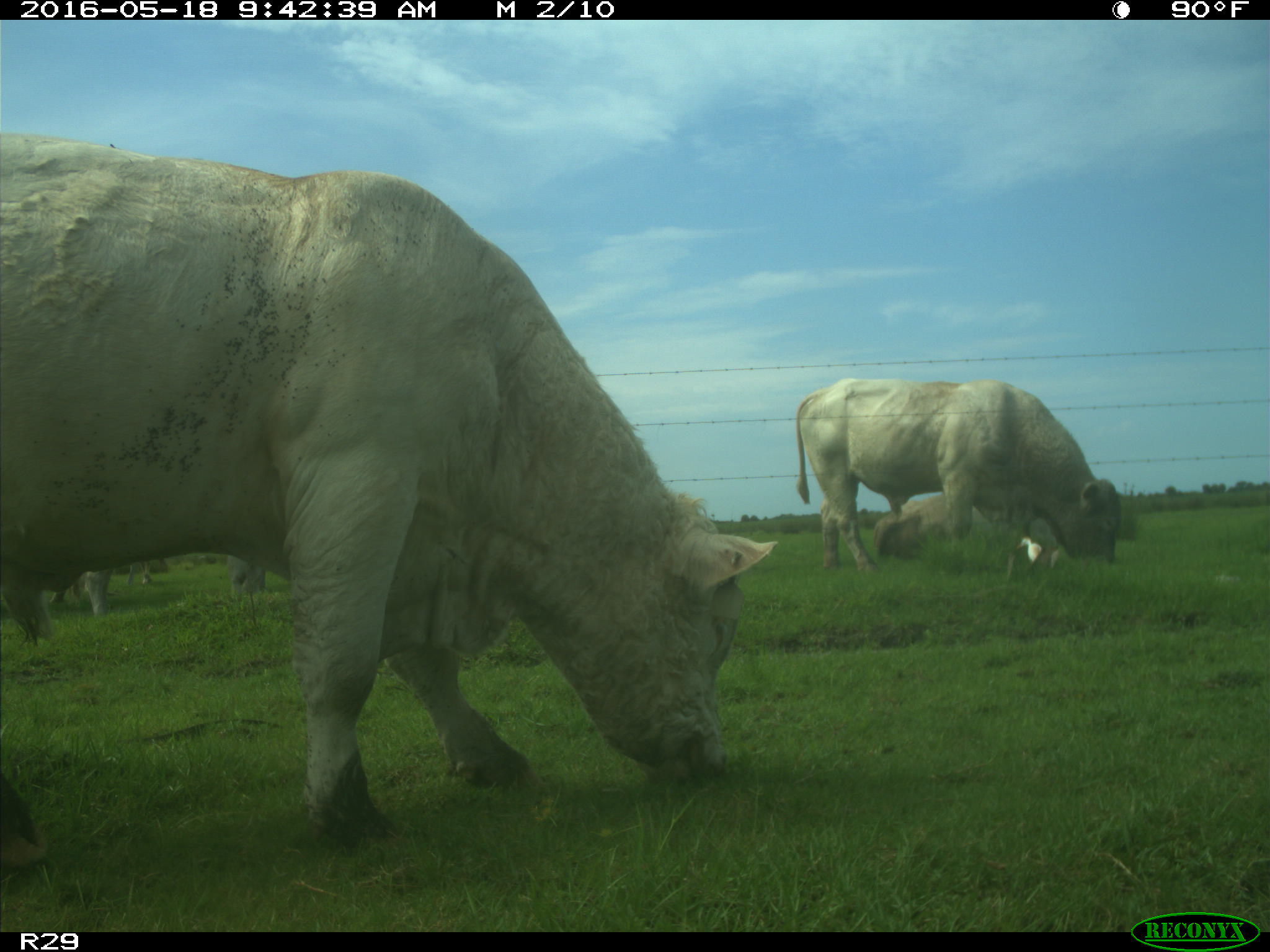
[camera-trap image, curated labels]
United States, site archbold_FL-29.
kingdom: Animalia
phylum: Chordata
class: Mammalia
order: Artiodactyla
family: Bovidae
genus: Bos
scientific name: Bos taurus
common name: domestic cow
Bos taurus (domestic cow).